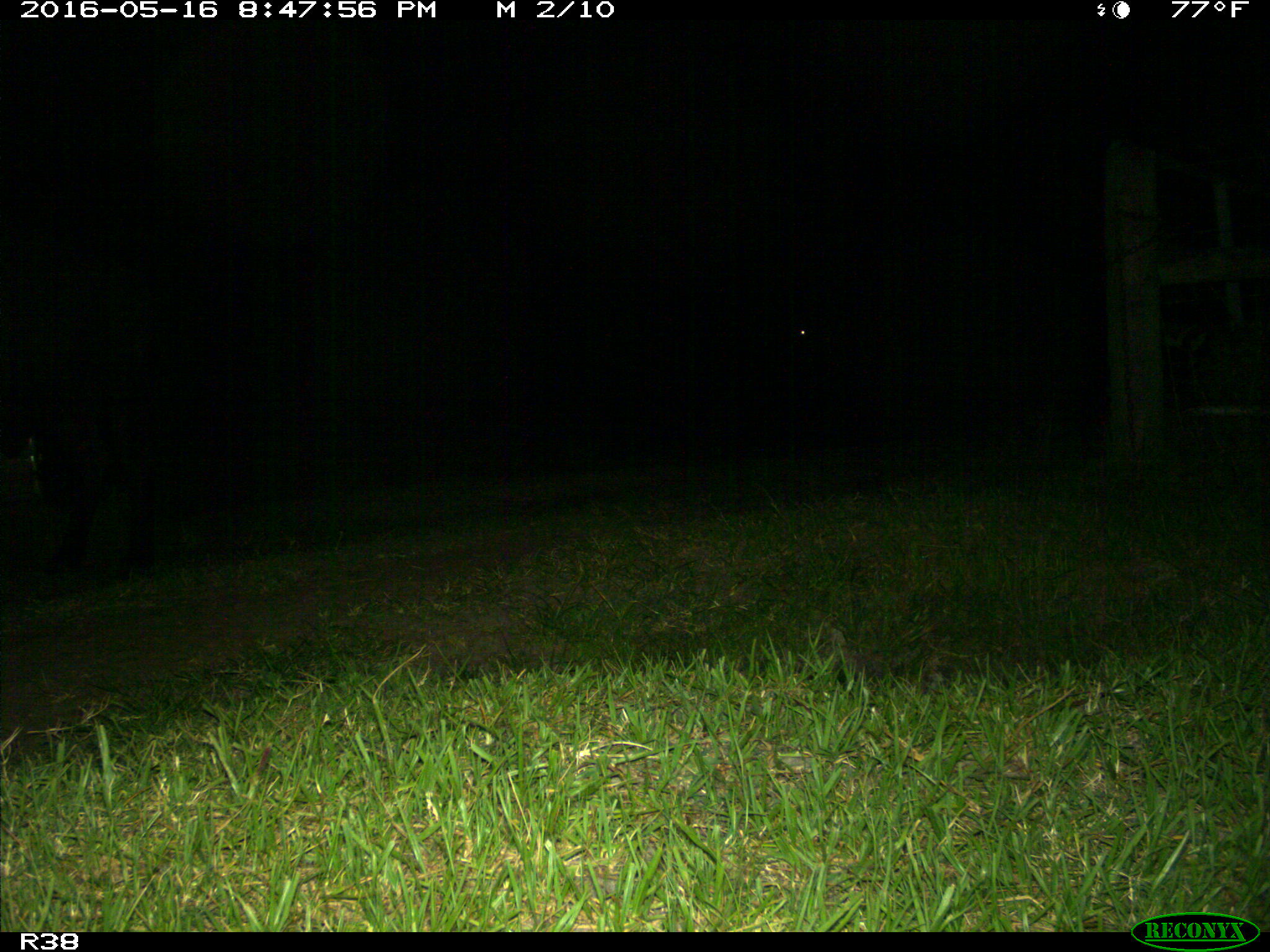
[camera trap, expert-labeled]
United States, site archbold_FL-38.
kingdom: Animalia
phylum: Chordata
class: Mammalia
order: Artiodactyla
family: Bovidae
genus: Bos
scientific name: Bos taurus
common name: domestic cow